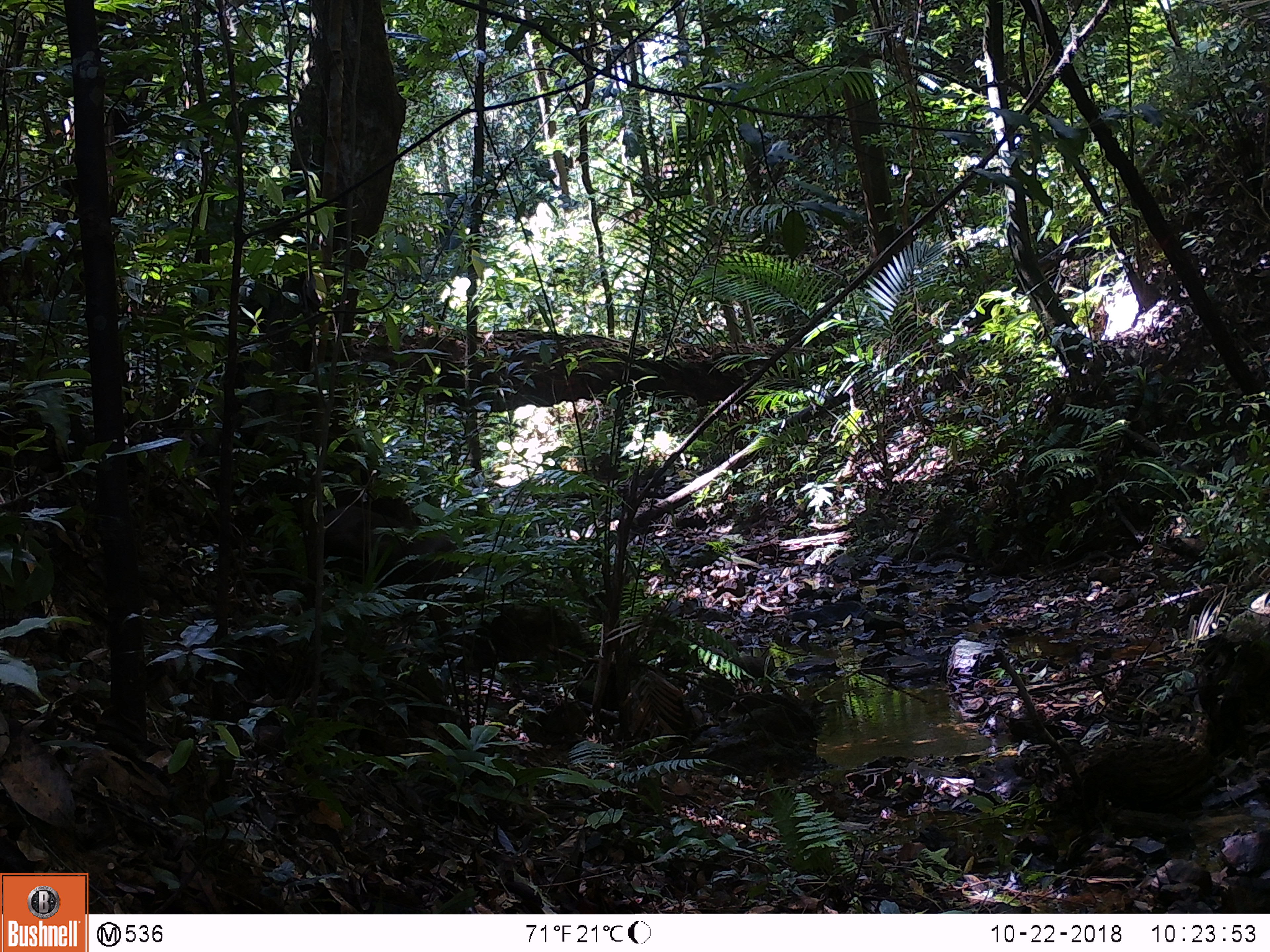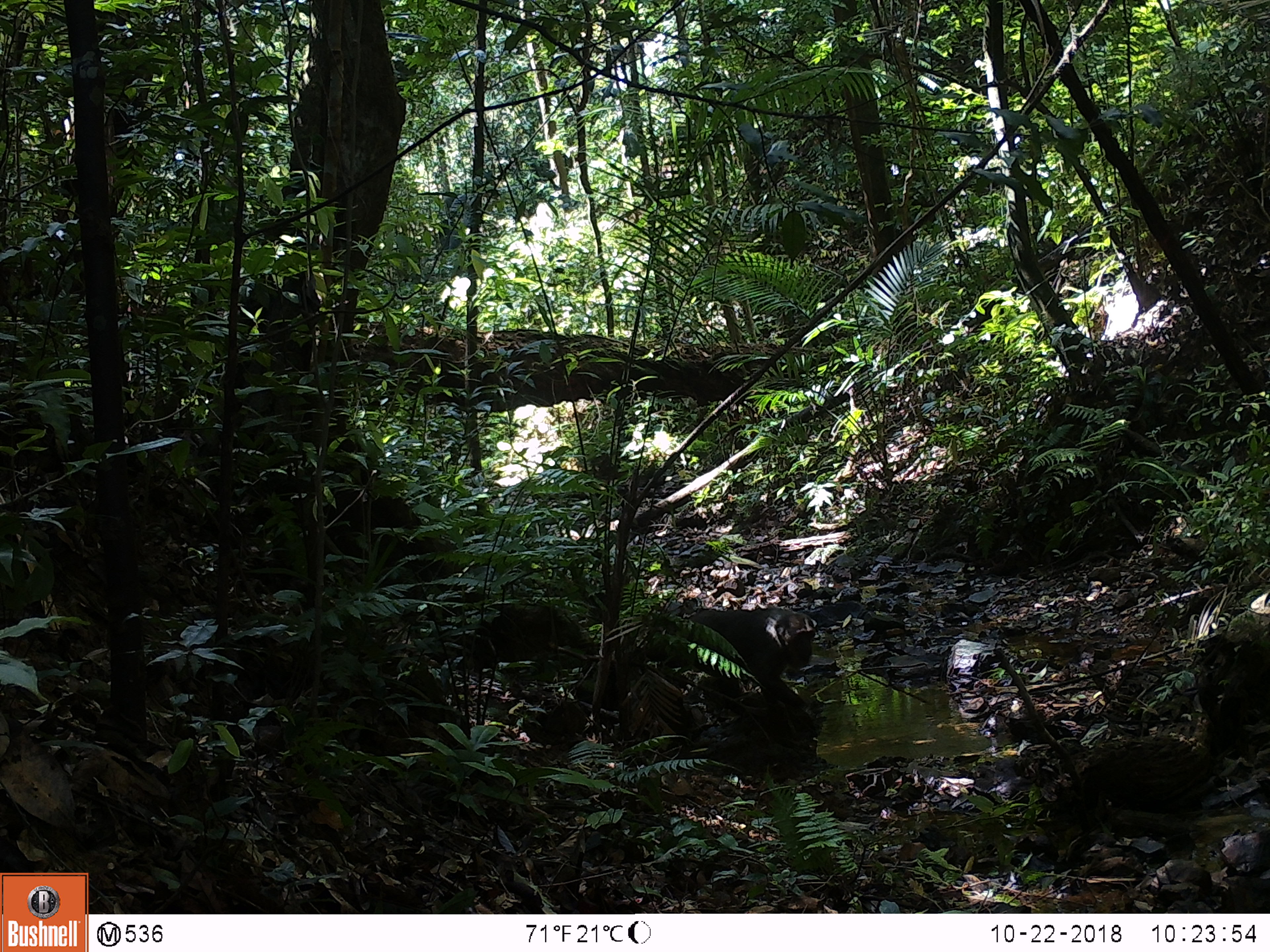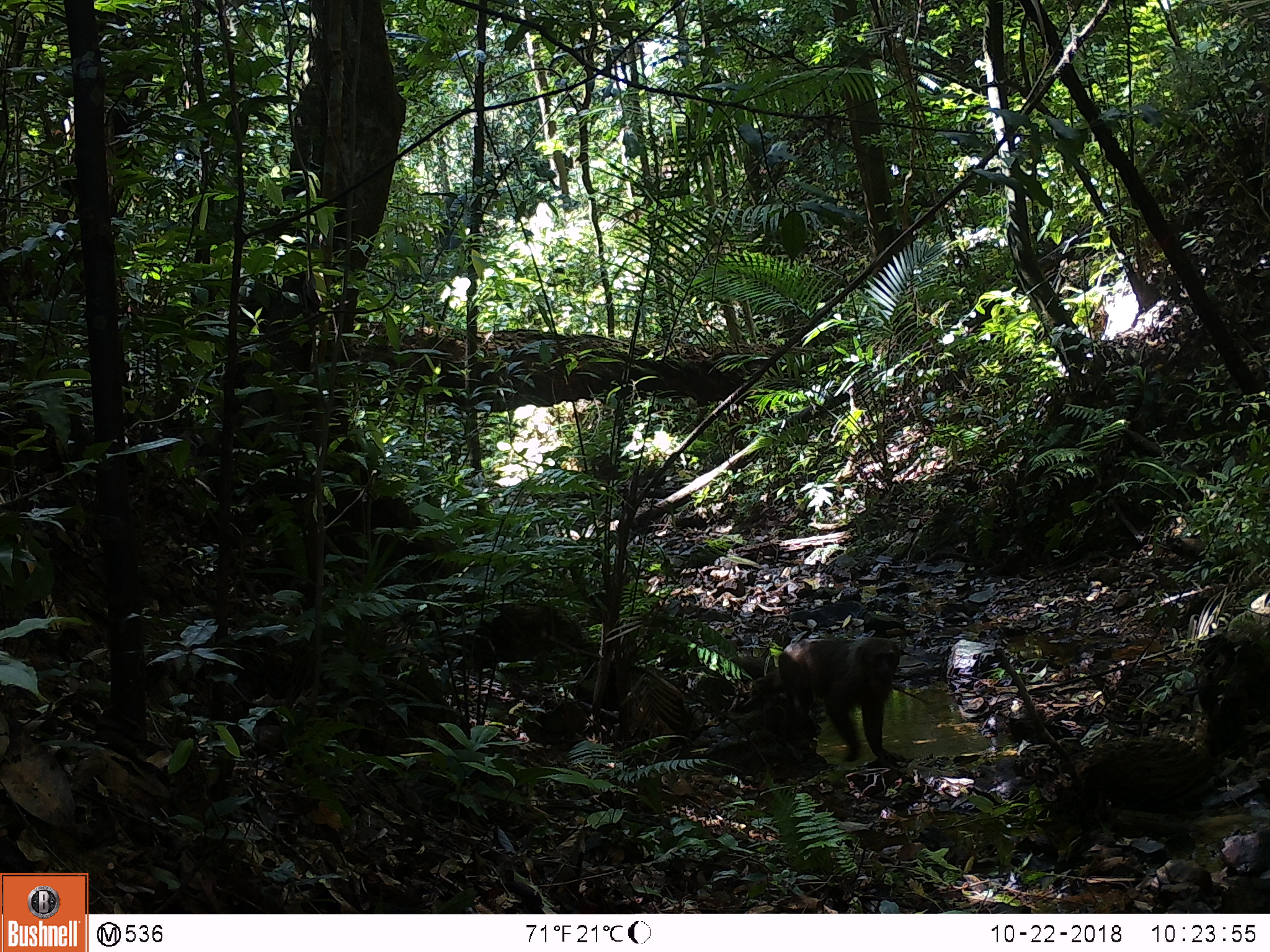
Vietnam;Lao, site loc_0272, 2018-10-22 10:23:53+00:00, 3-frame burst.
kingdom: Animalia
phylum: Chordata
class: Mammalia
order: Primates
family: Cercopithecidae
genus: Macaca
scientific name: Macaca arctoides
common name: stump-tailed macaque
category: stump tailed macaque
Stump tailed macaque (stump-tailed macaque) (Macaca arctoides). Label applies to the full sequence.